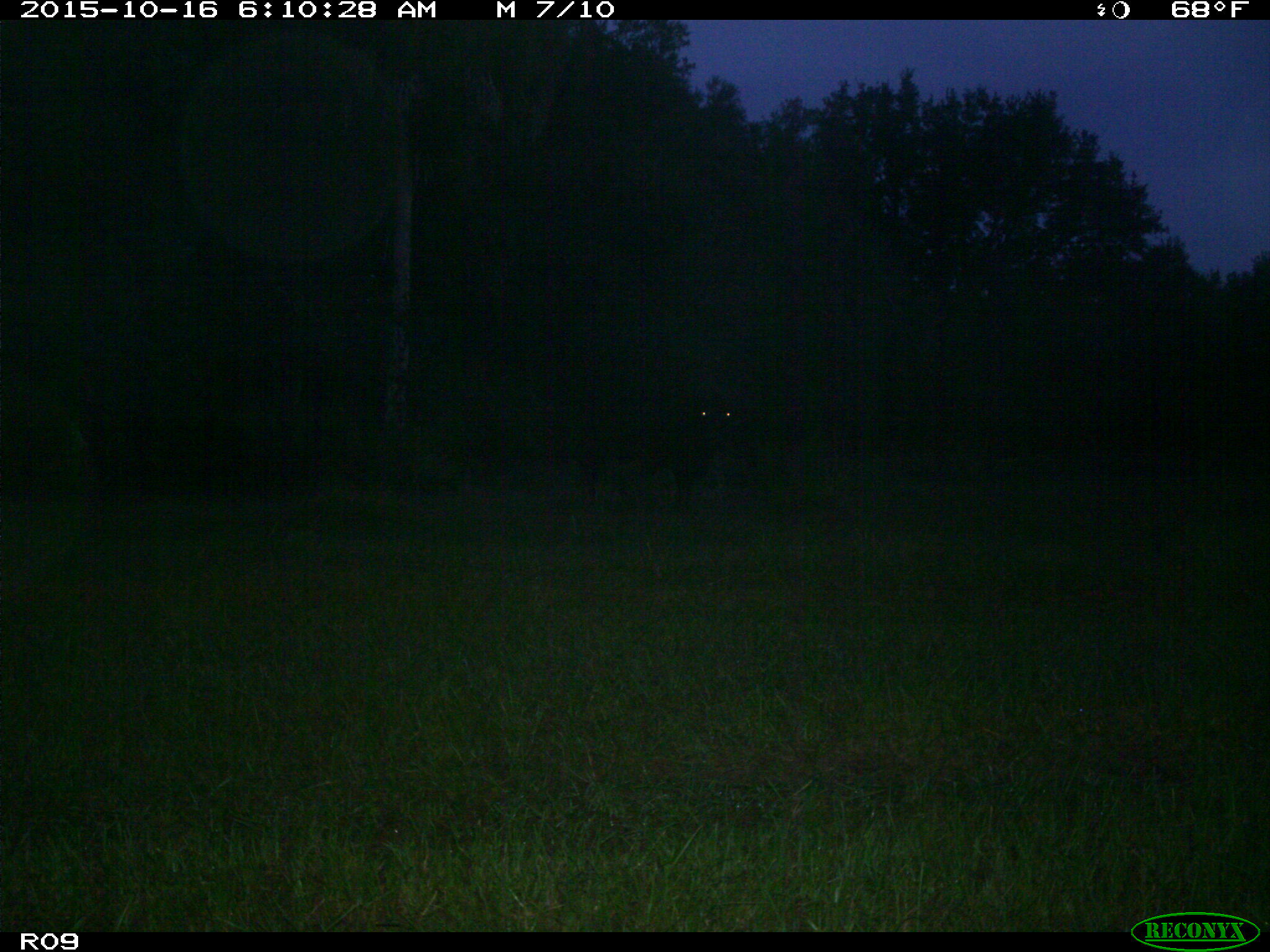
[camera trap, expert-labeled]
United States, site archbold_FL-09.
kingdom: Animalia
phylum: Chordata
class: Mammalia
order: Artiodactyla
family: Bovidae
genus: Bos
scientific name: Bos taurus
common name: domestic cow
Bos taurus (domestic cow).